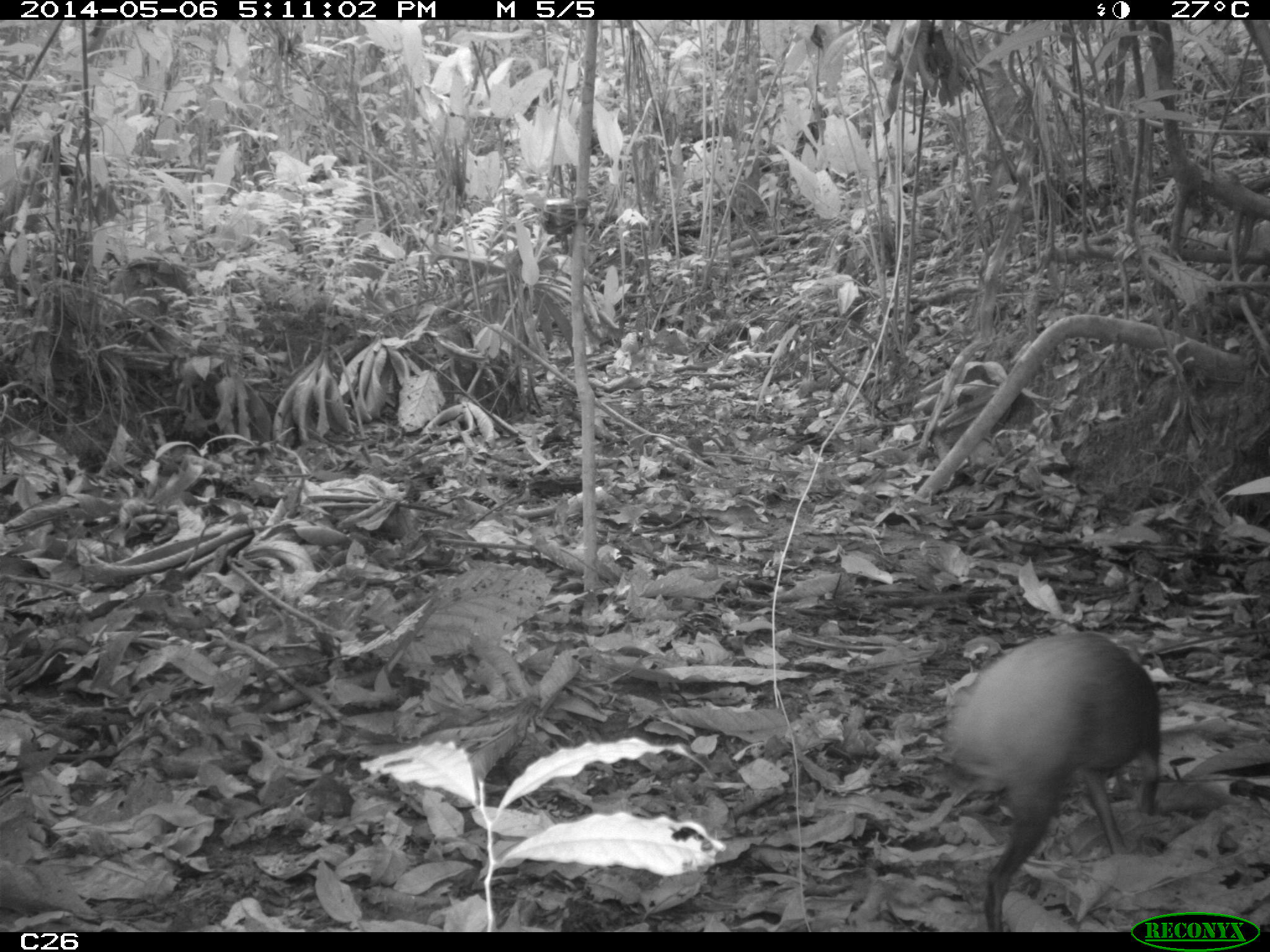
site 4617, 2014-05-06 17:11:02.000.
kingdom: Animalia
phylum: Chordata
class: Mammalia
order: Rodentia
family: Dasyproctidae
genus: Dasyprocta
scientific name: Dasyprocta leporina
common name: red-rumped agouti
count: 1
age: adult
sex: female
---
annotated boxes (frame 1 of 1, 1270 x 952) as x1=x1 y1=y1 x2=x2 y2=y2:
dasyprocta leporina: x1=948 y1=631 x2=1161 y2=930